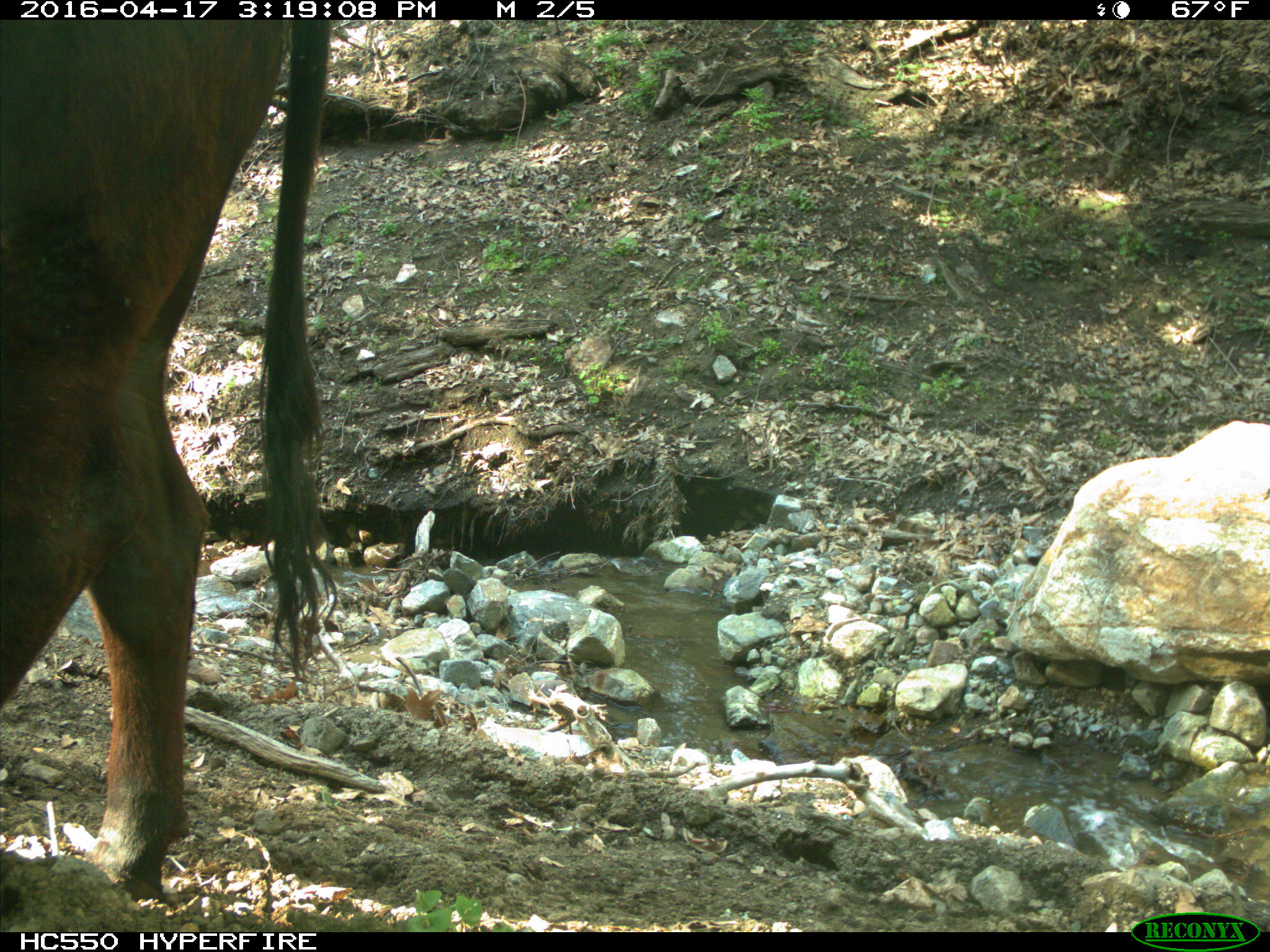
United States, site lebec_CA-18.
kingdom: Animalia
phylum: Chordata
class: Mammalia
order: Artiodactyla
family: Bovidae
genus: Bos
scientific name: Bos taurus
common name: domestic cow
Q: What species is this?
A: Bos taurus (domestic cow).